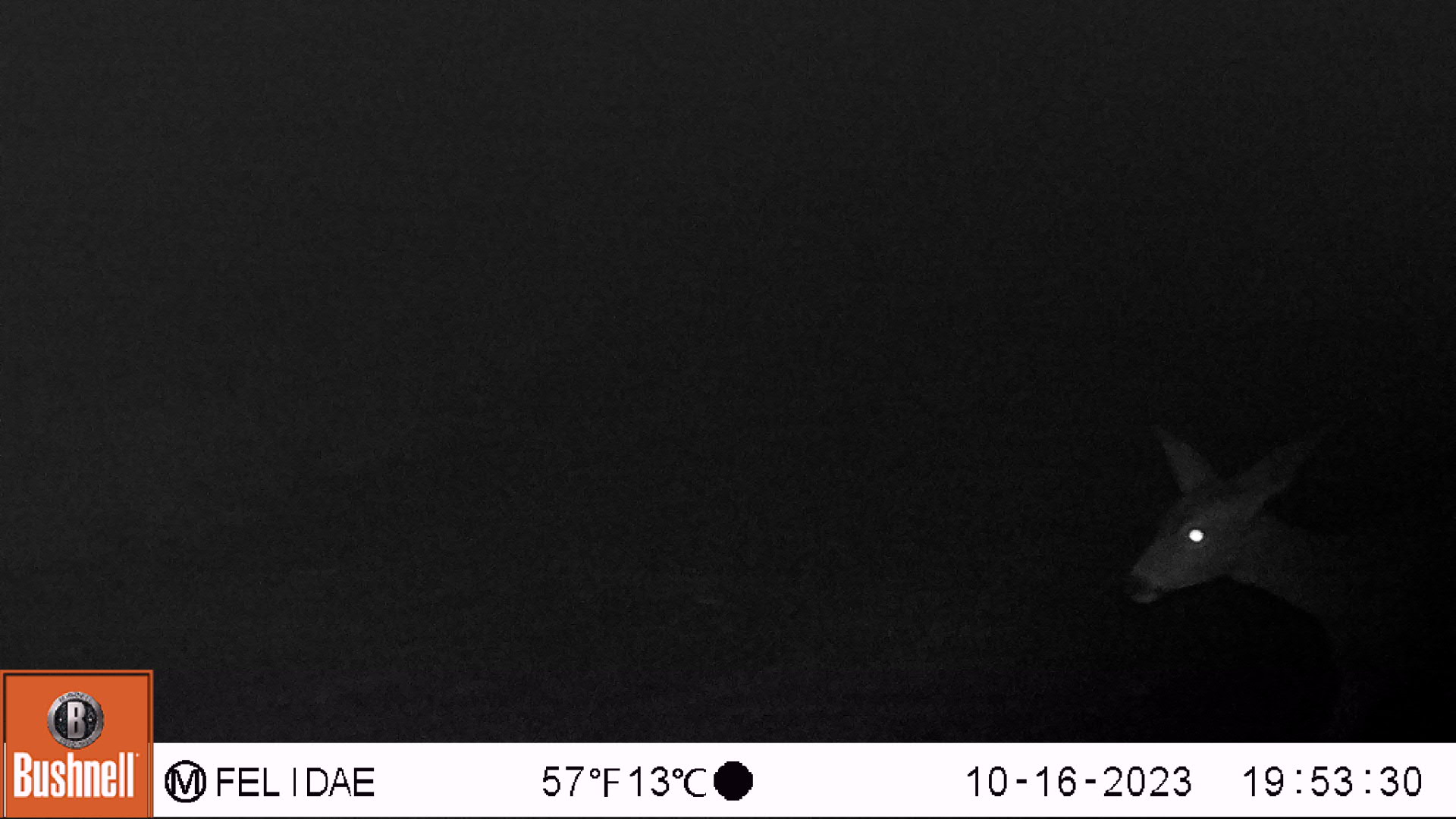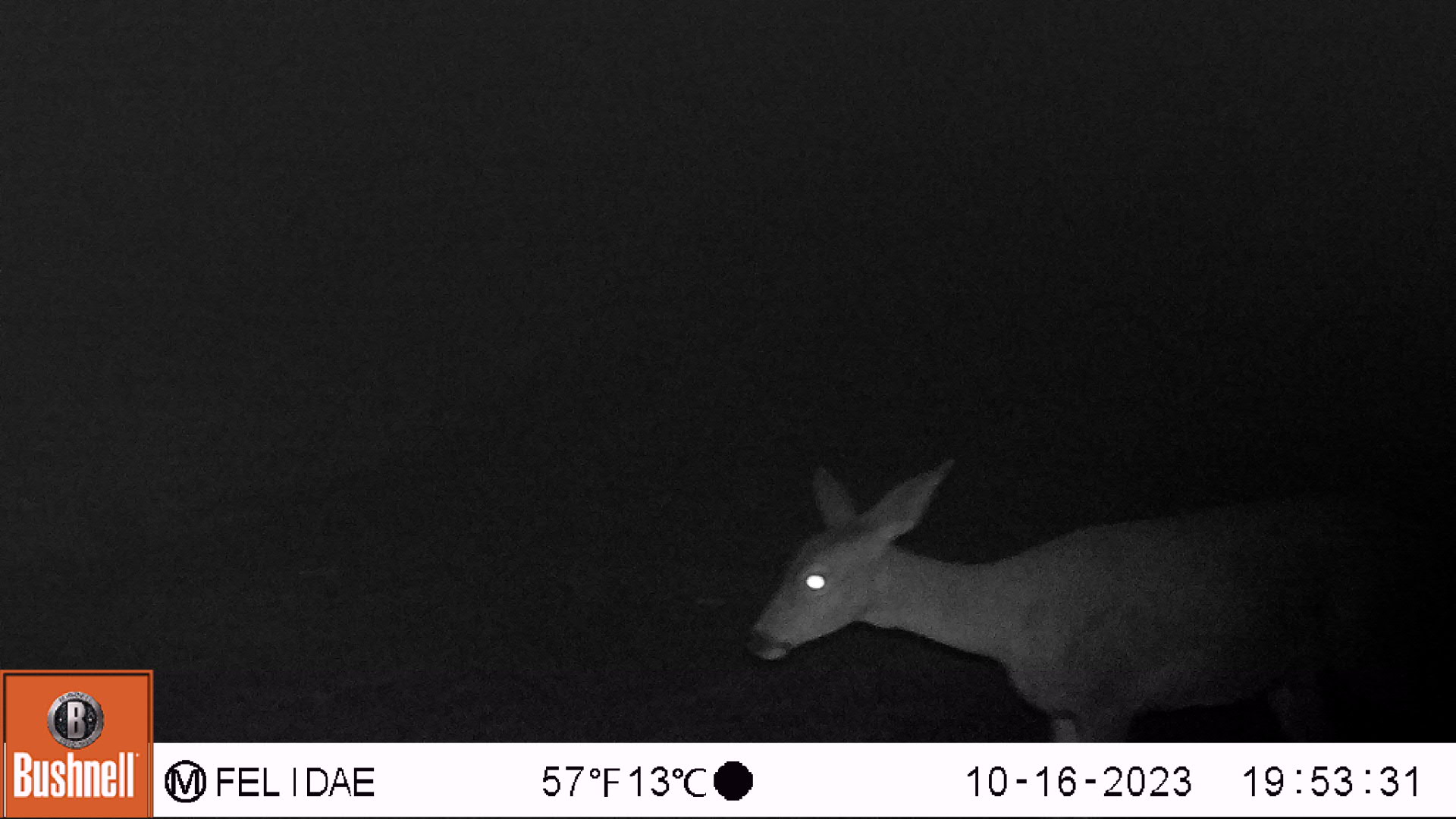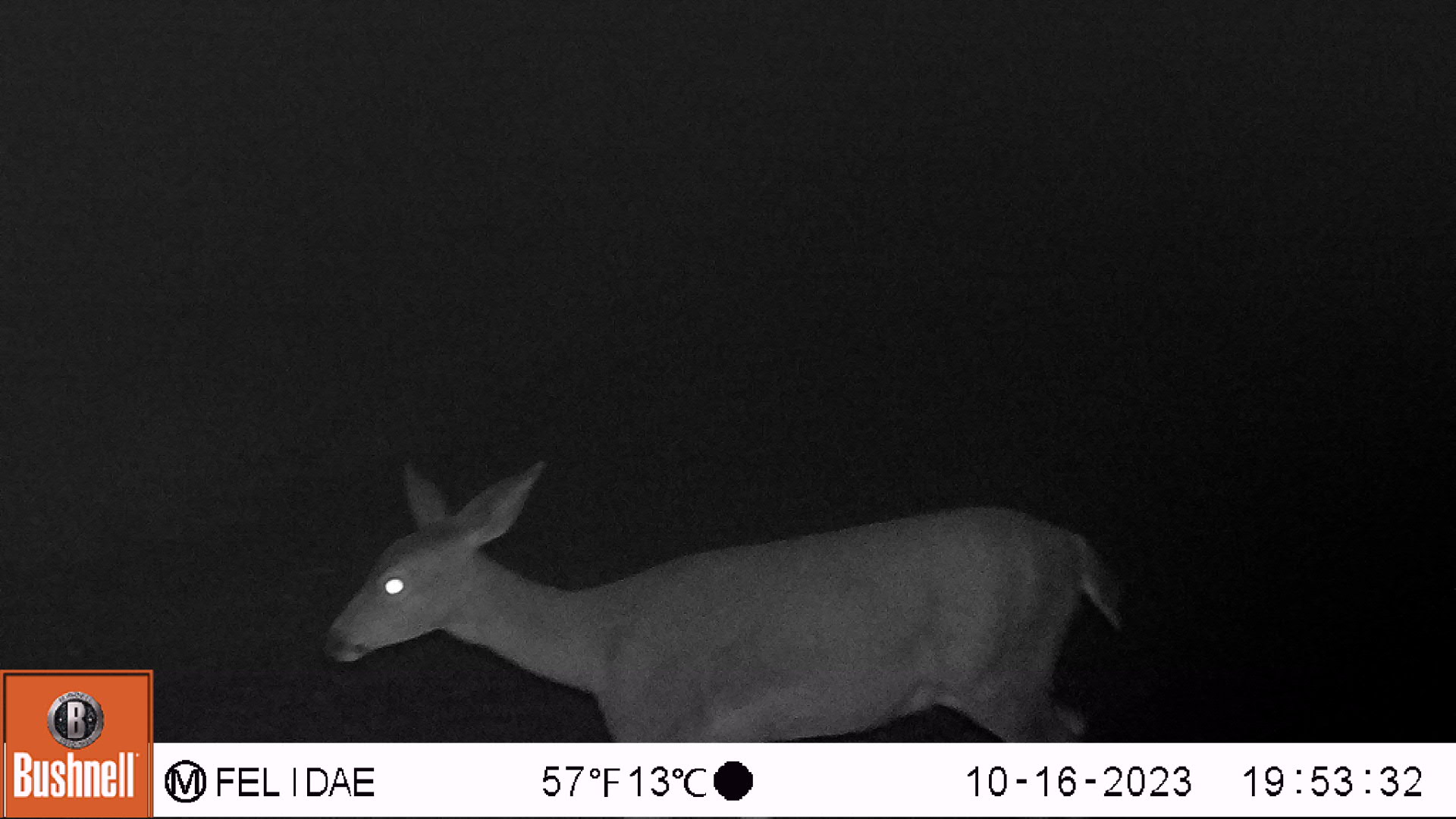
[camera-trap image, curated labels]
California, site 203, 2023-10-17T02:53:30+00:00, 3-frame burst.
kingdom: Animalia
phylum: Chordata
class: Mammalia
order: Artiodactyla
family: Cervidae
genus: Odocoileus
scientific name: Odocoileus hemionus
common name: mule deer